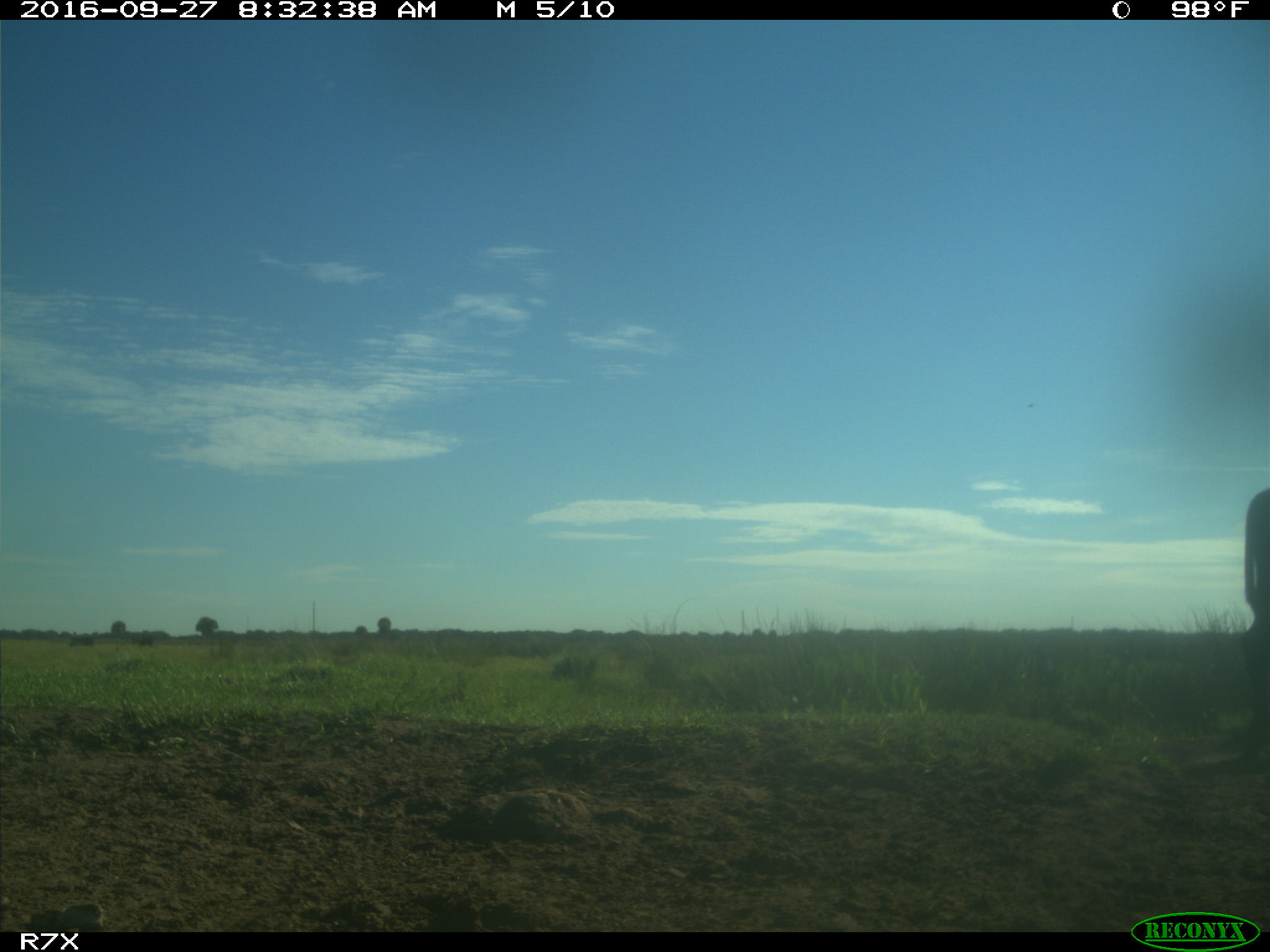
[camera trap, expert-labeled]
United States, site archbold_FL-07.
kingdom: Animalia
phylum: Chordata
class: Mammalia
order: Artiodactyla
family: Bovidae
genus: Bos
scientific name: Bos taurus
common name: domestic cow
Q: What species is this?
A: Bos taurus (domestic cow).